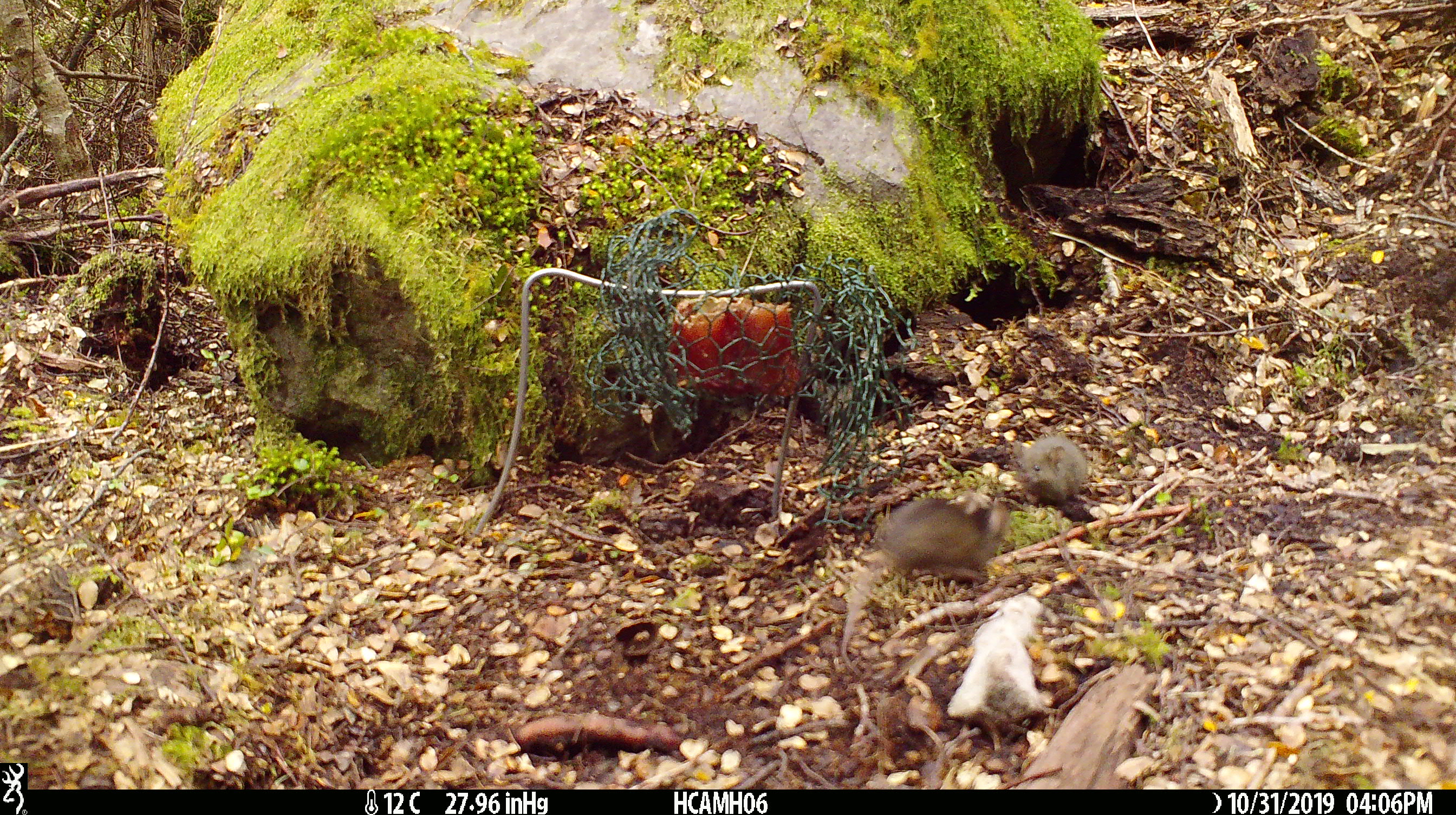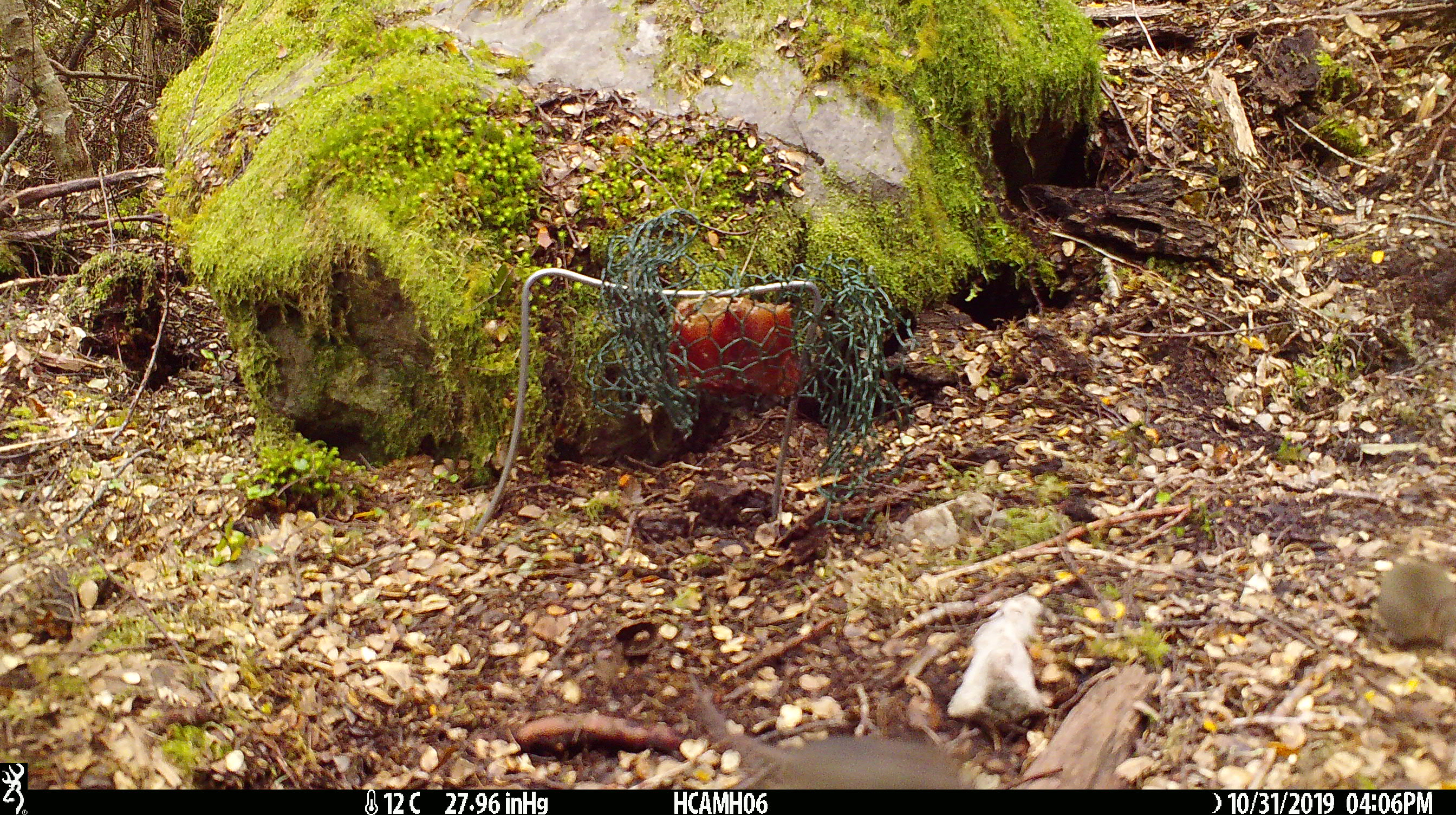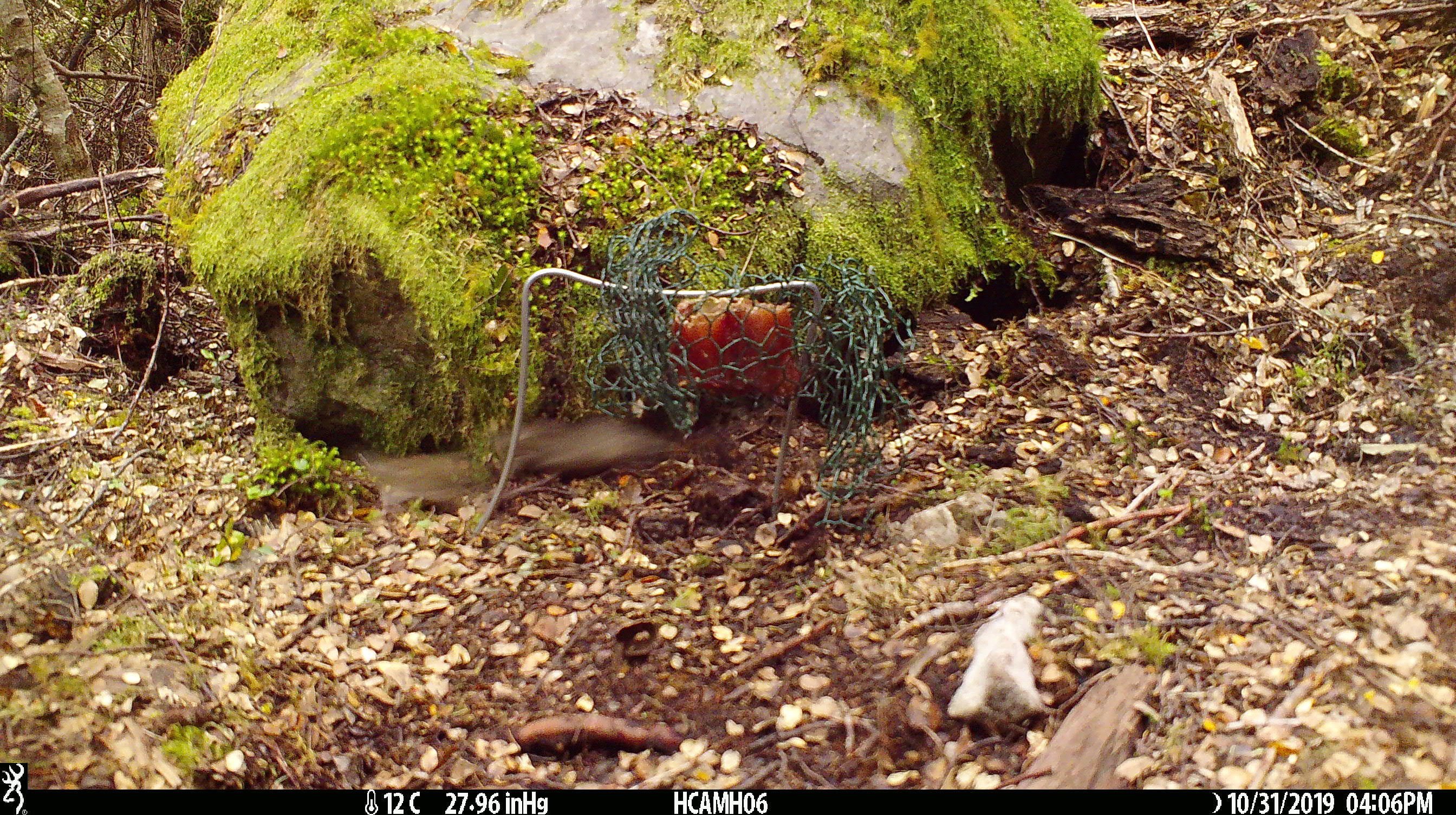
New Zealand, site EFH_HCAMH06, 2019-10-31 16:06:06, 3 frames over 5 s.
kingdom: Animalia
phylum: Chordata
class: Mammalia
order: Rodentia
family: Muridae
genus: Mus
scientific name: Mus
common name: mouse